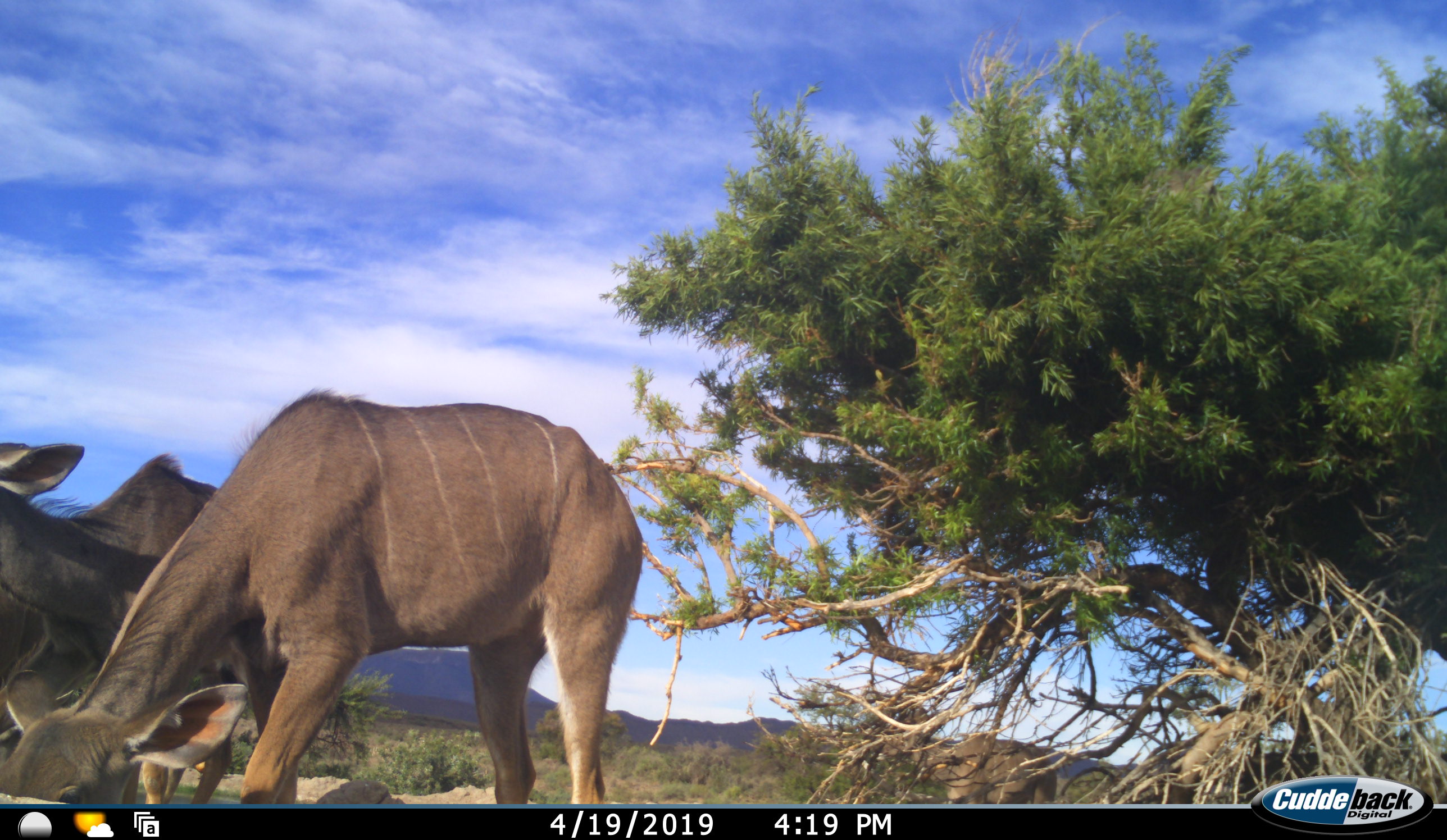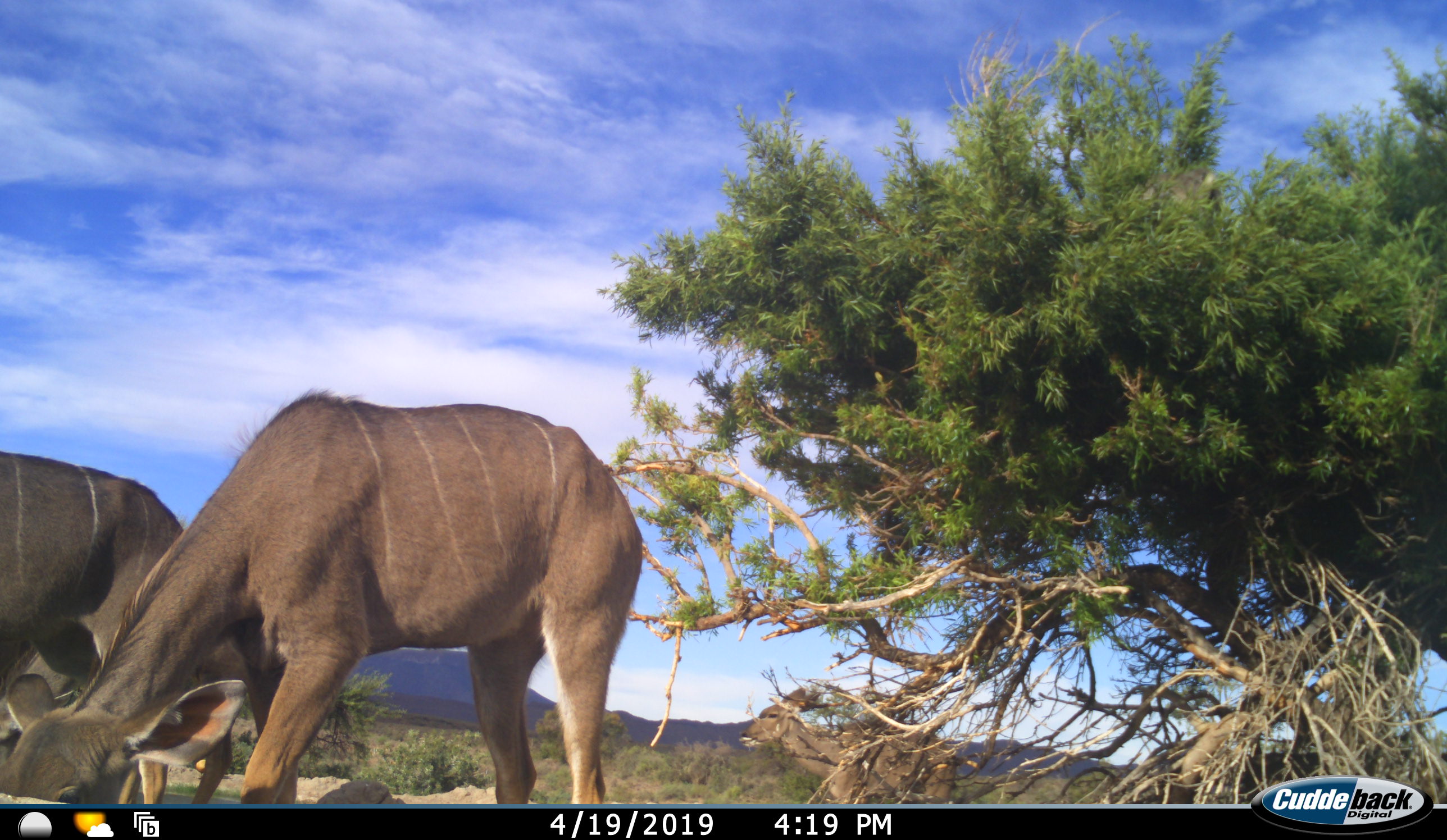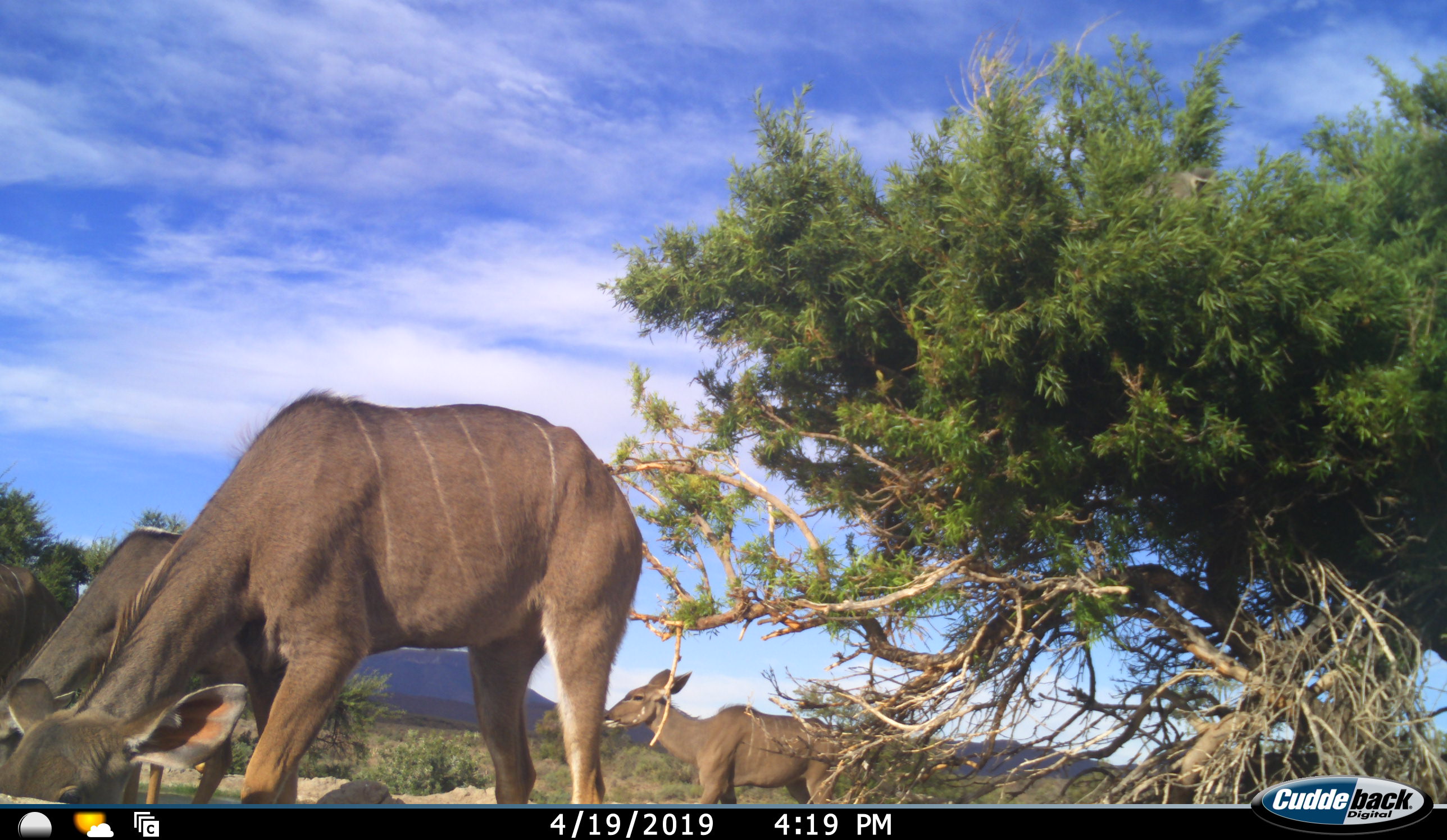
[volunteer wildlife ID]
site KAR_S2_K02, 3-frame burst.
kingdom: Animalia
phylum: Chordata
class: Mammalia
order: Artiodactyla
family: Bovidae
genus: Tragelaphus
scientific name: Tragelaphus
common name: kudu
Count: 4.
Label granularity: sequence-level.